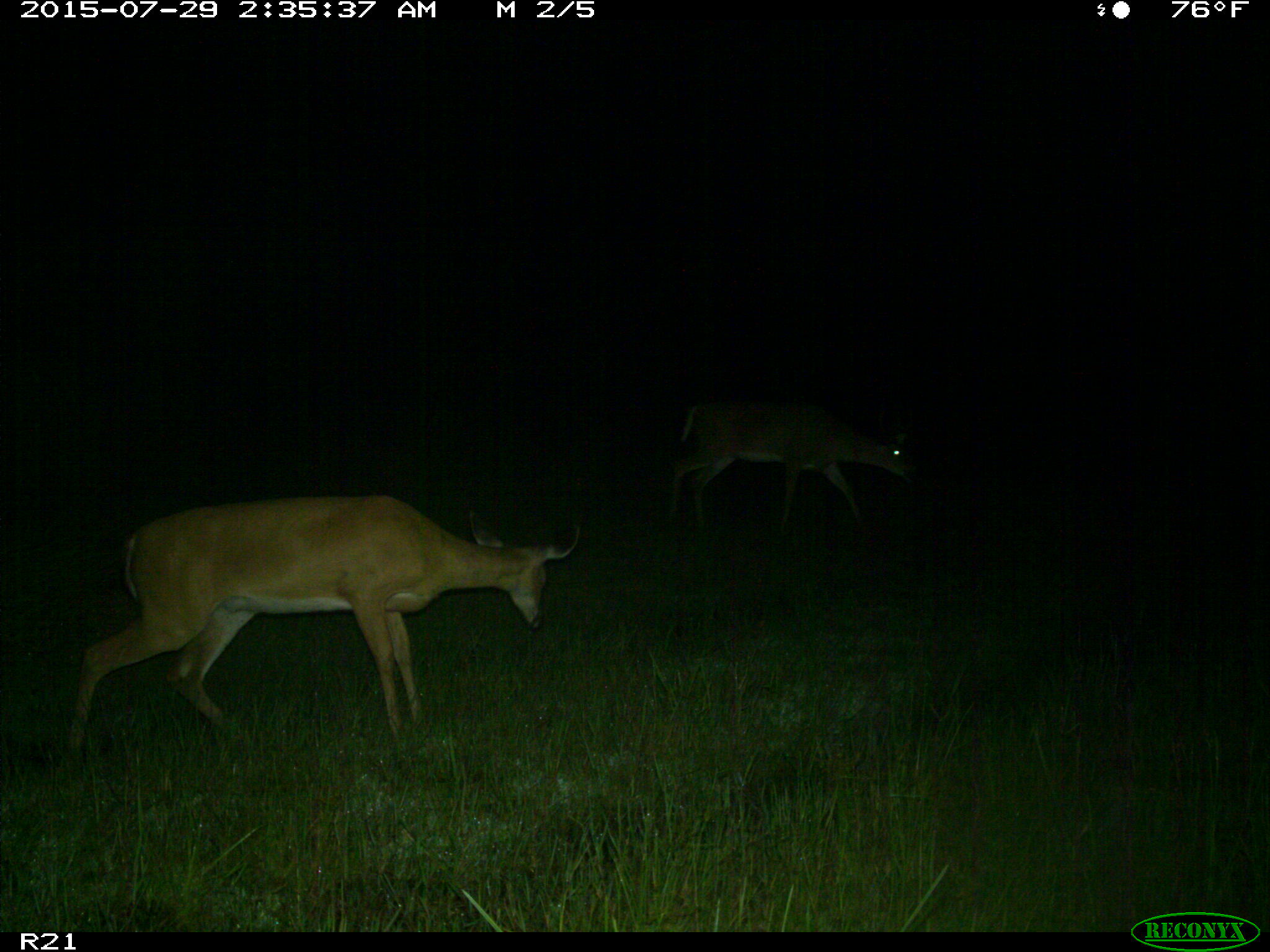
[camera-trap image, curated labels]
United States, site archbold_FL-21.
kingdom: Animalia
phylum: Chordata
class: Mammalia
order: Artiodactyla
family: Cervidae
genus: Odocoileus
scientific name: Odocoileus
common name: deer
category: unidentified deer